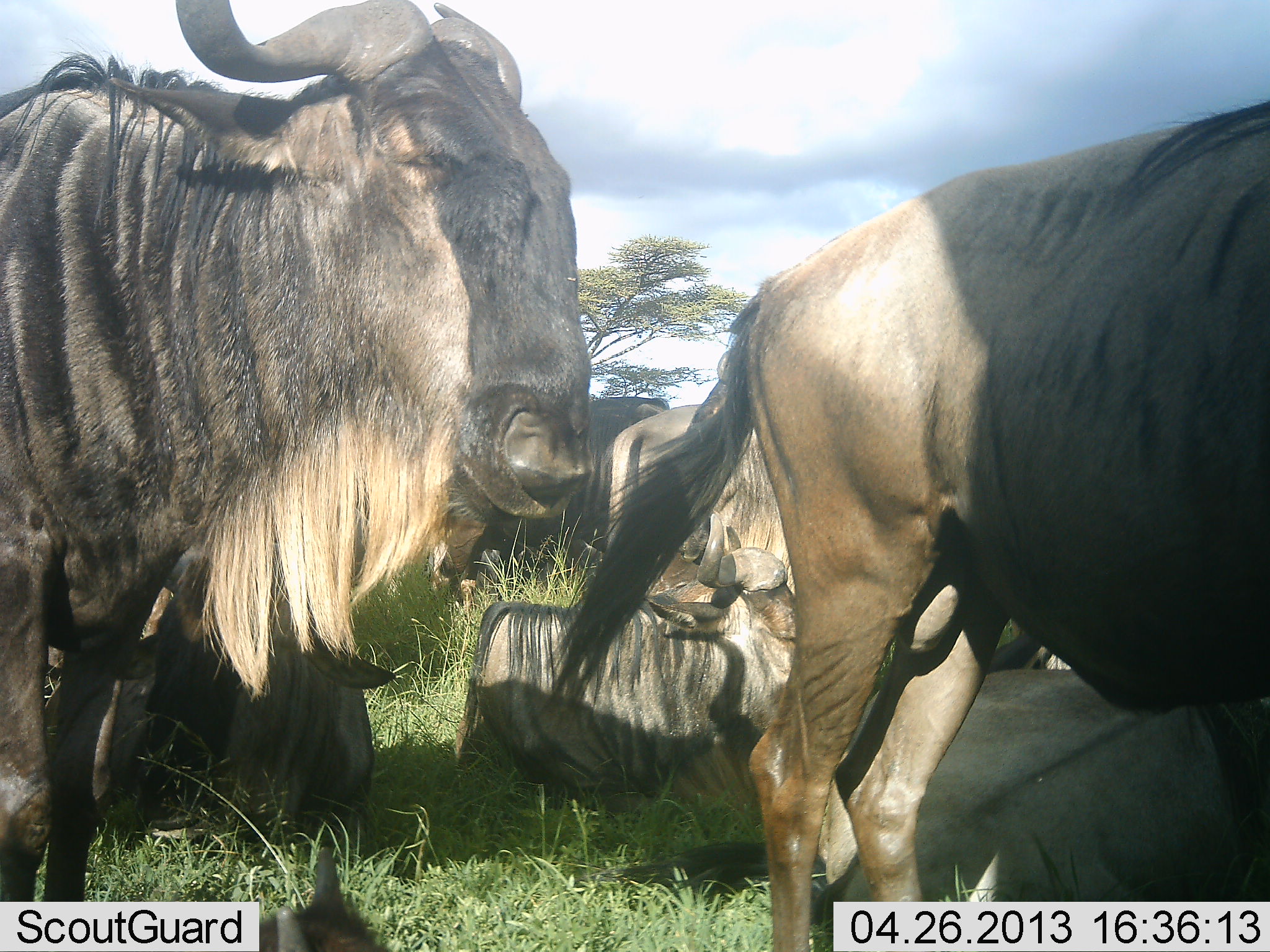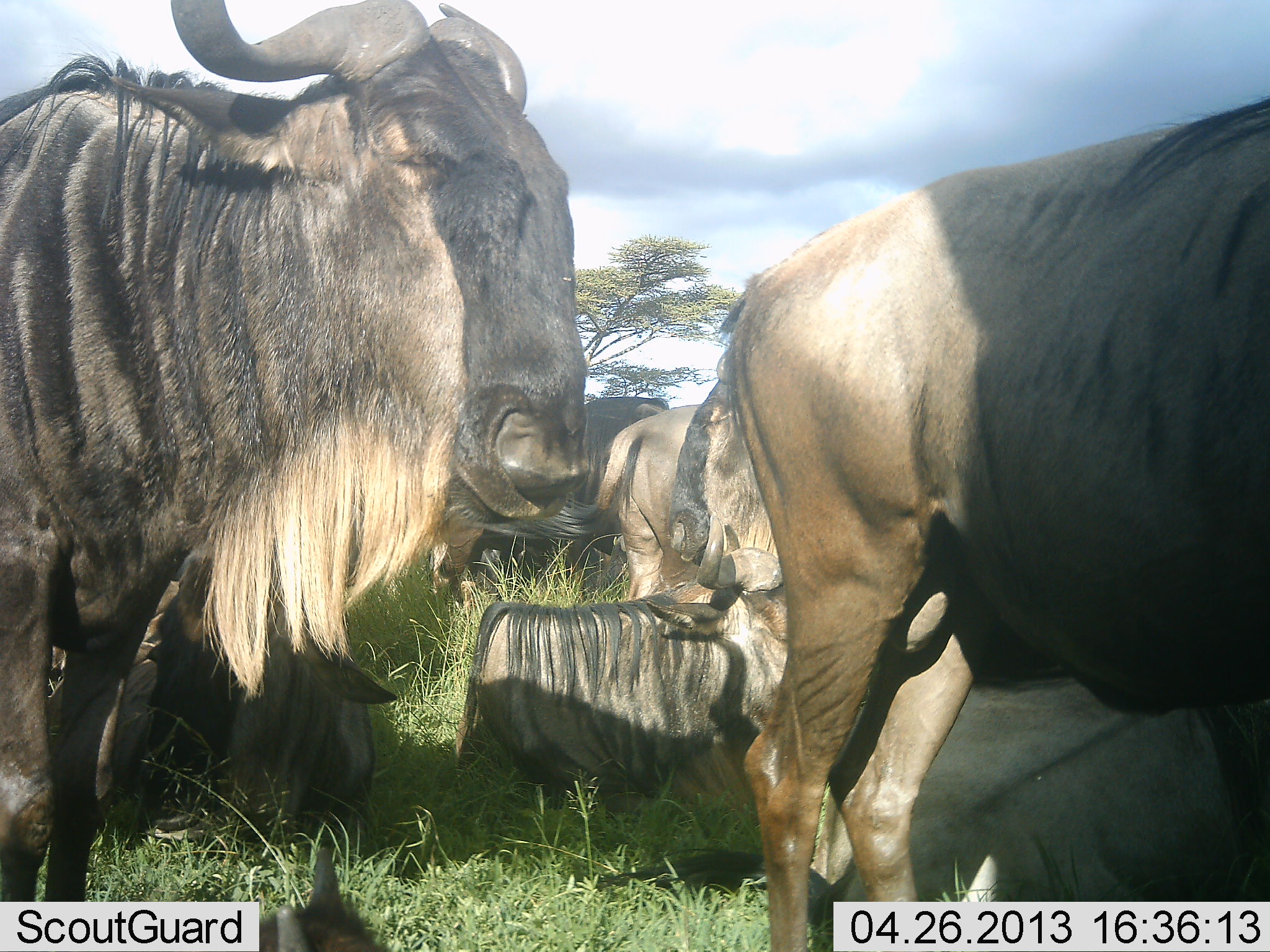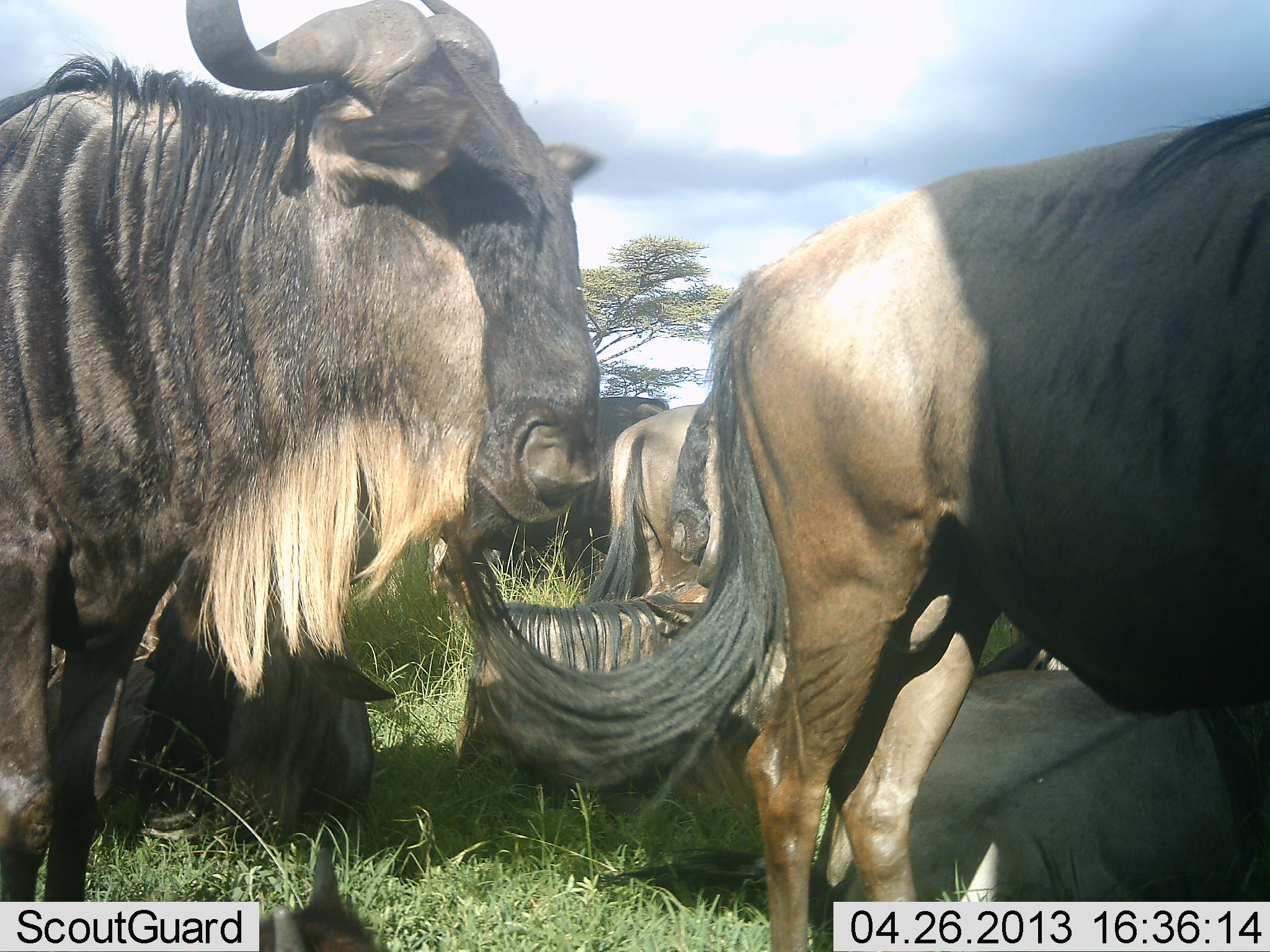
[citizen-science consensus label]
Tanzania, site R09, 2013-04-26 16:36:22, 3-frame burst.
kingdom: Animalia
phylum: Chordata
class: Mammalia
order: Artiodactyla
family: Bovidae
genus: Connochaetes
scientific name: Connochaetes taurinus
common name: blue wildebeest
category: wildebeest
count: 7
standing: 80%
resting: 87%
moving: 0%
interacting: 0%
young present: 0%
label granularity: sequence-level